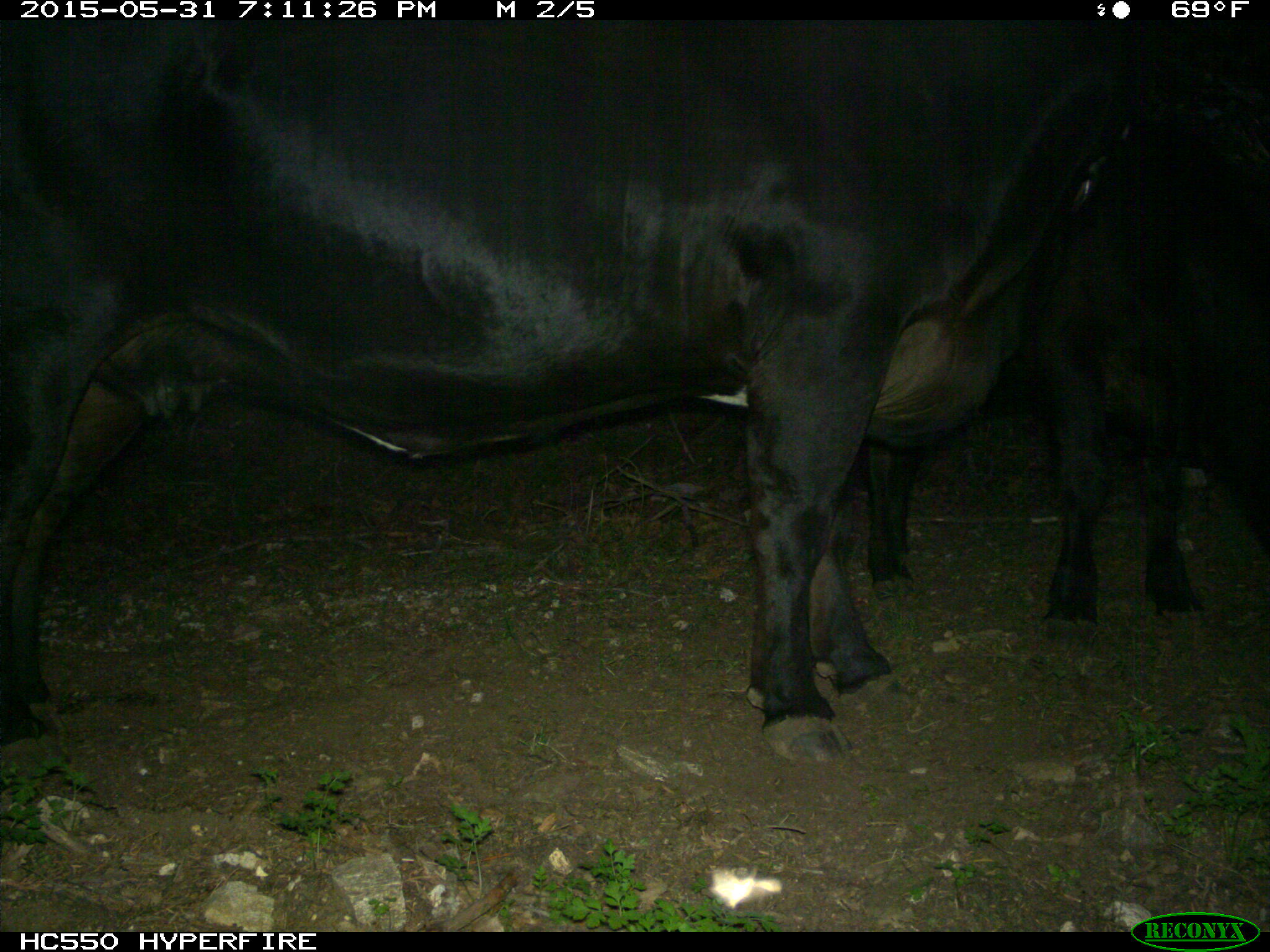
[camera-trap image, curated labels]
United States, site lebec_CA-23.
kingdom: Animalia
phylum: Chordata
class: Mammalia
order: Artiodactyla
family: Bovidae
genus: Bos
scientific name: Bos taurus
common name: domestic cow